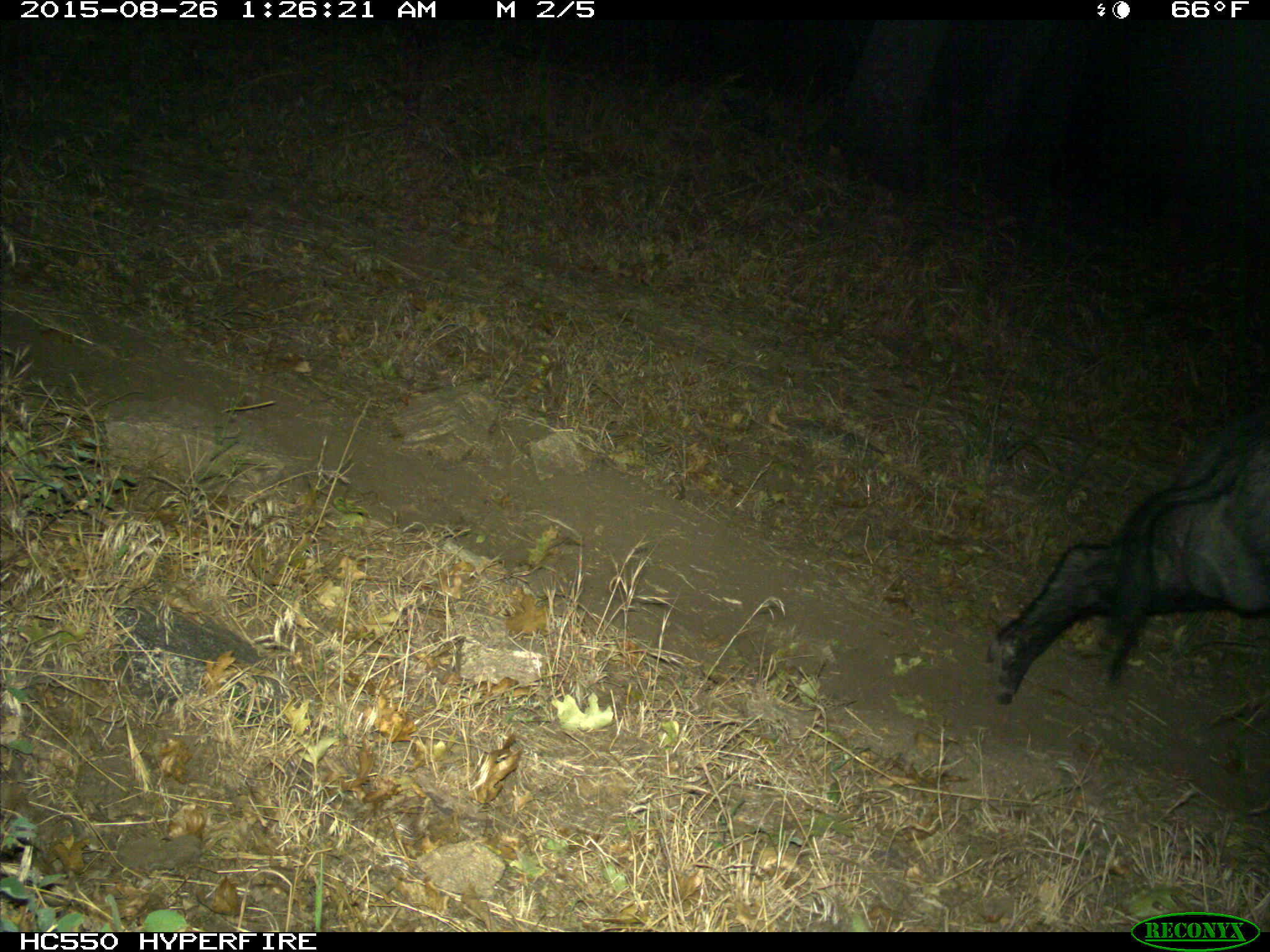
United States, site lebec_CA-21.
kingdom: Animalia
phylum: Chordata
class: Mammalia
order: Artiodactyla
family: Suidae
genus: Sus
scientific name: Sus scrofa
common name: wild boar